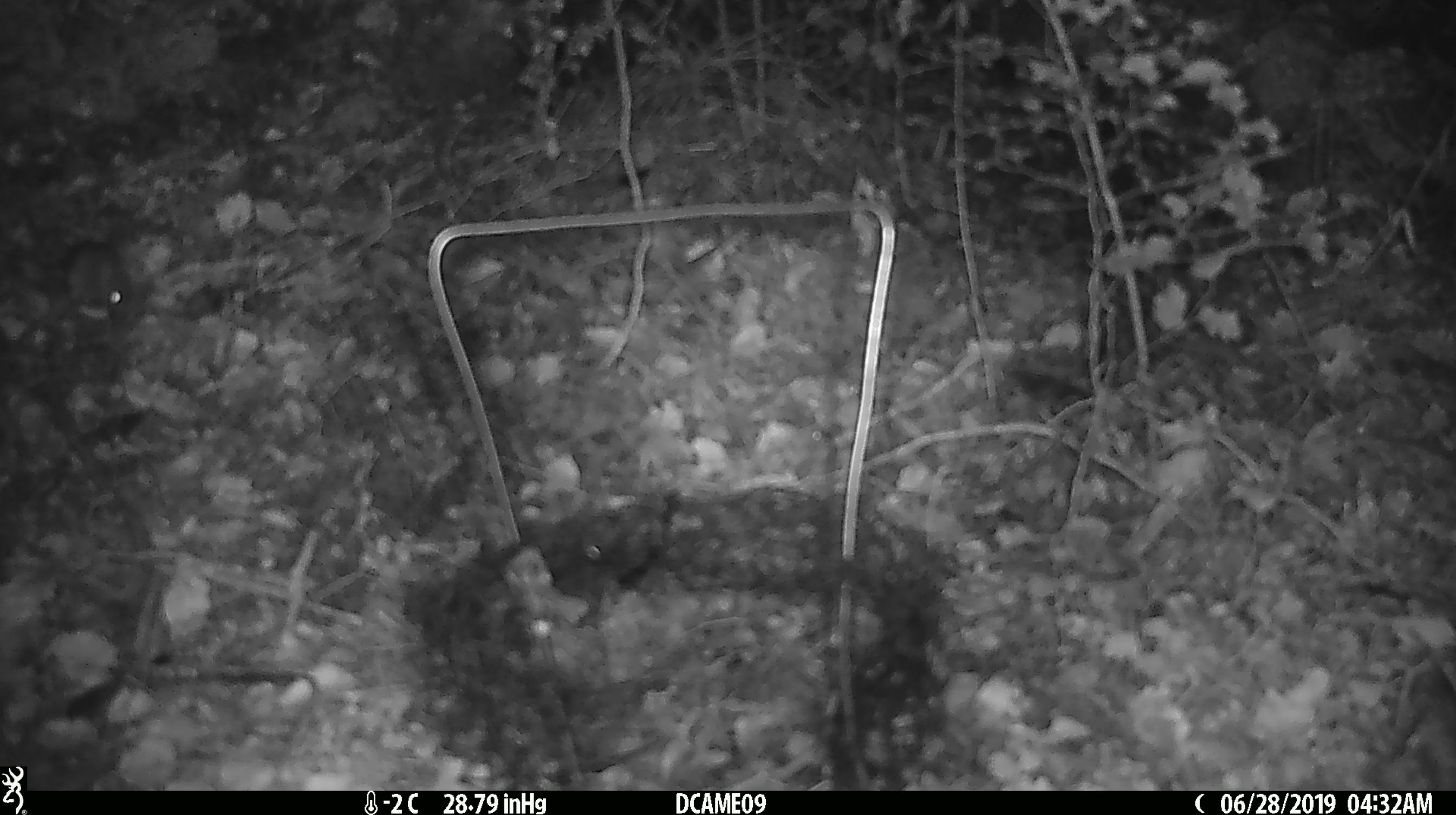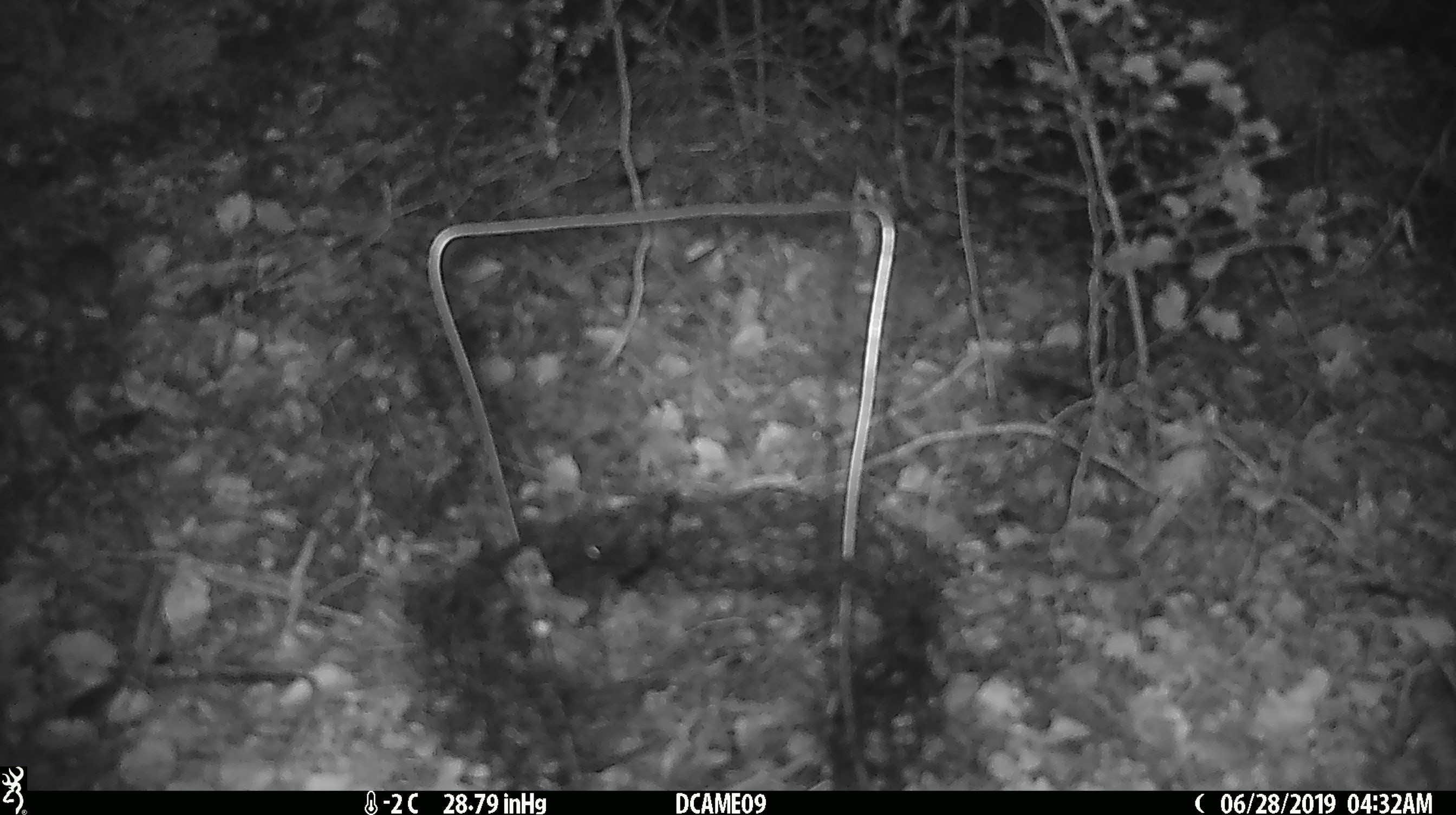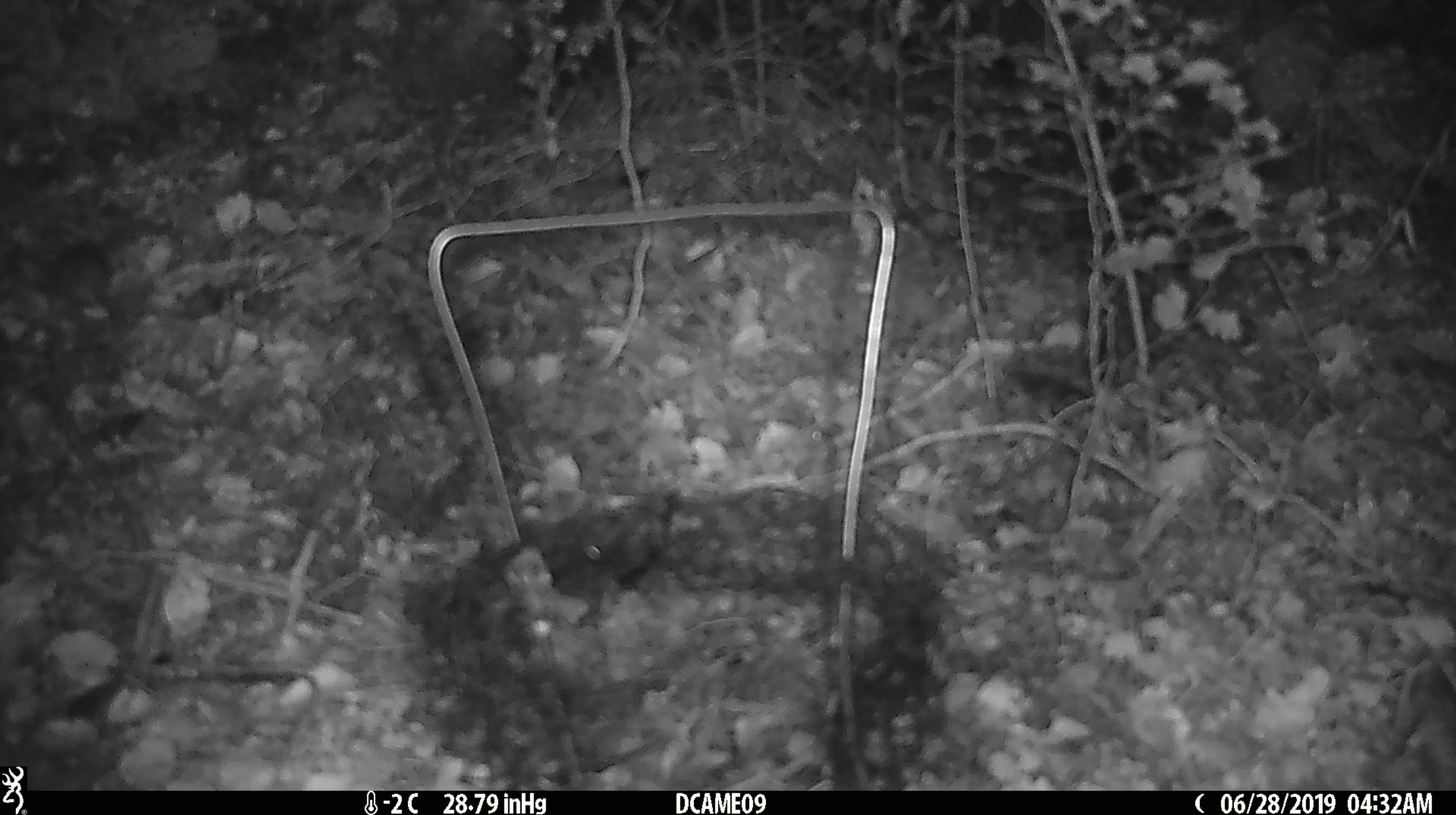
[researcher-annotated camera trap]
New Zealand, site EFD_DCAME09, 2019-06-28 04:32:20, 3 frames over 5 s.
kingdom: Animalia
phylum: Chordata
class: Mammalia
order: Rodentia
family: Muridae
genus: Mus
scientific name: Mus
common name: mouse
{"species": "mouse (Mus)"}